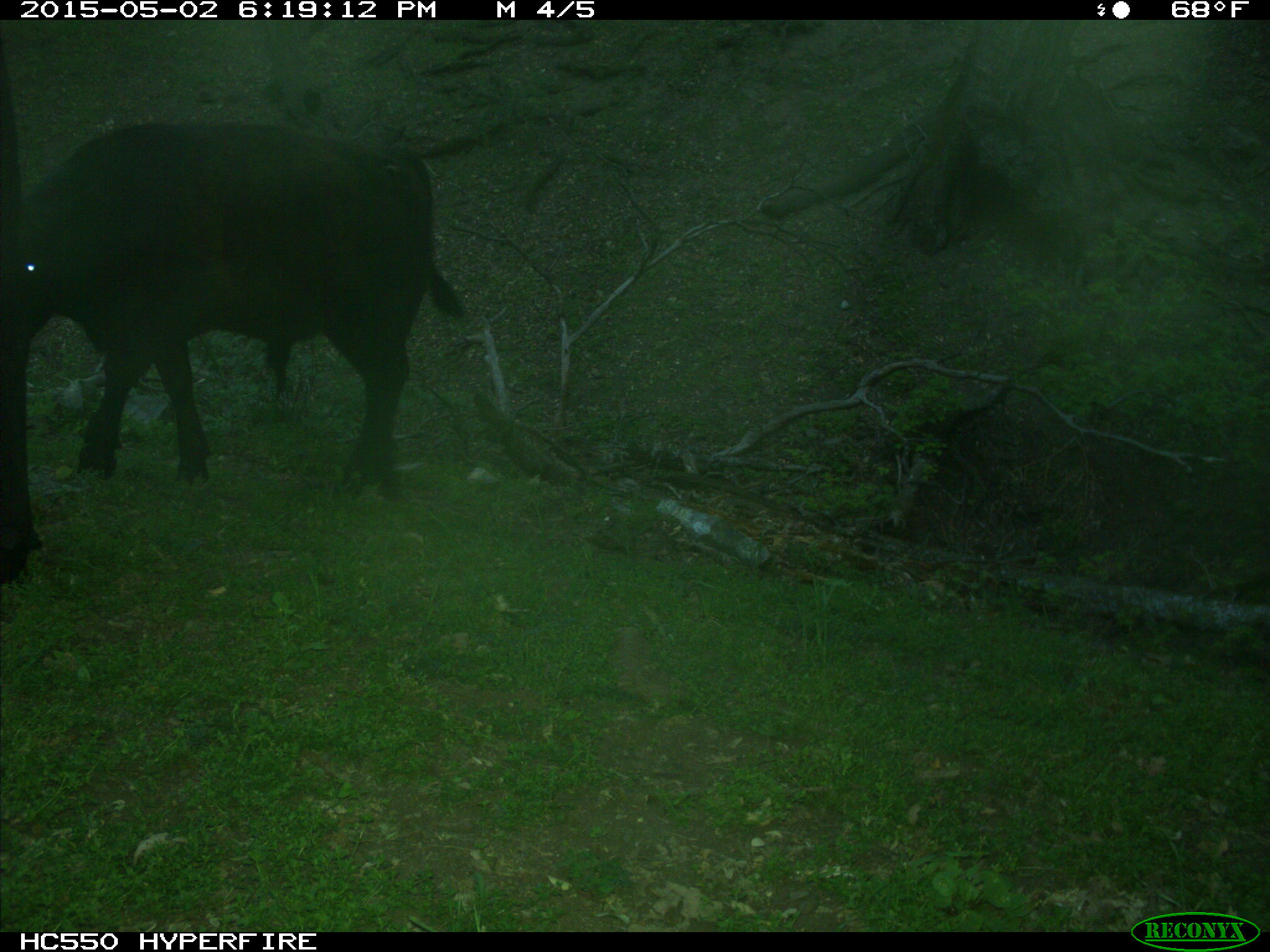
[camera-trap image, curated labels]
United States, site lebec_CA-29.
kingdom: Animalia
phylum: Chordata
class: Mammalia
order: Artiodactyla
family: Bovidae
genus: Bos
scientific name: Bos taurus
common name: domestic cow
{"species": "Bos taurus (domestic cow)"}